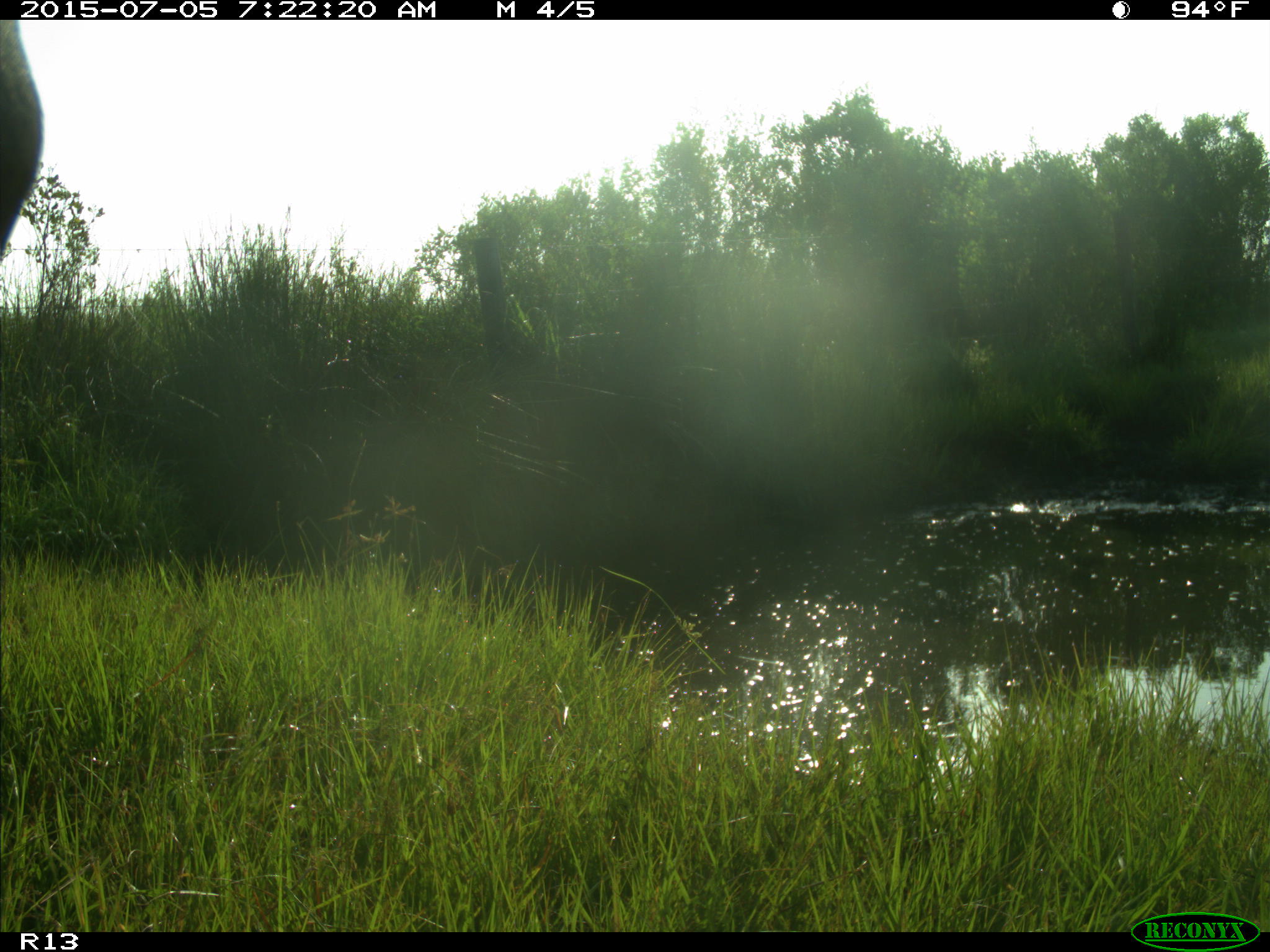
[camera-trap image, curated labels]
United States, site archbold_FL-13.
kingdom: Animalia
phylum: Chordata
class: Mammalia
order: Artiodactyla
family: Bovidae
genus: Bos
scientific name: Bos taurus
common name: domestic cow